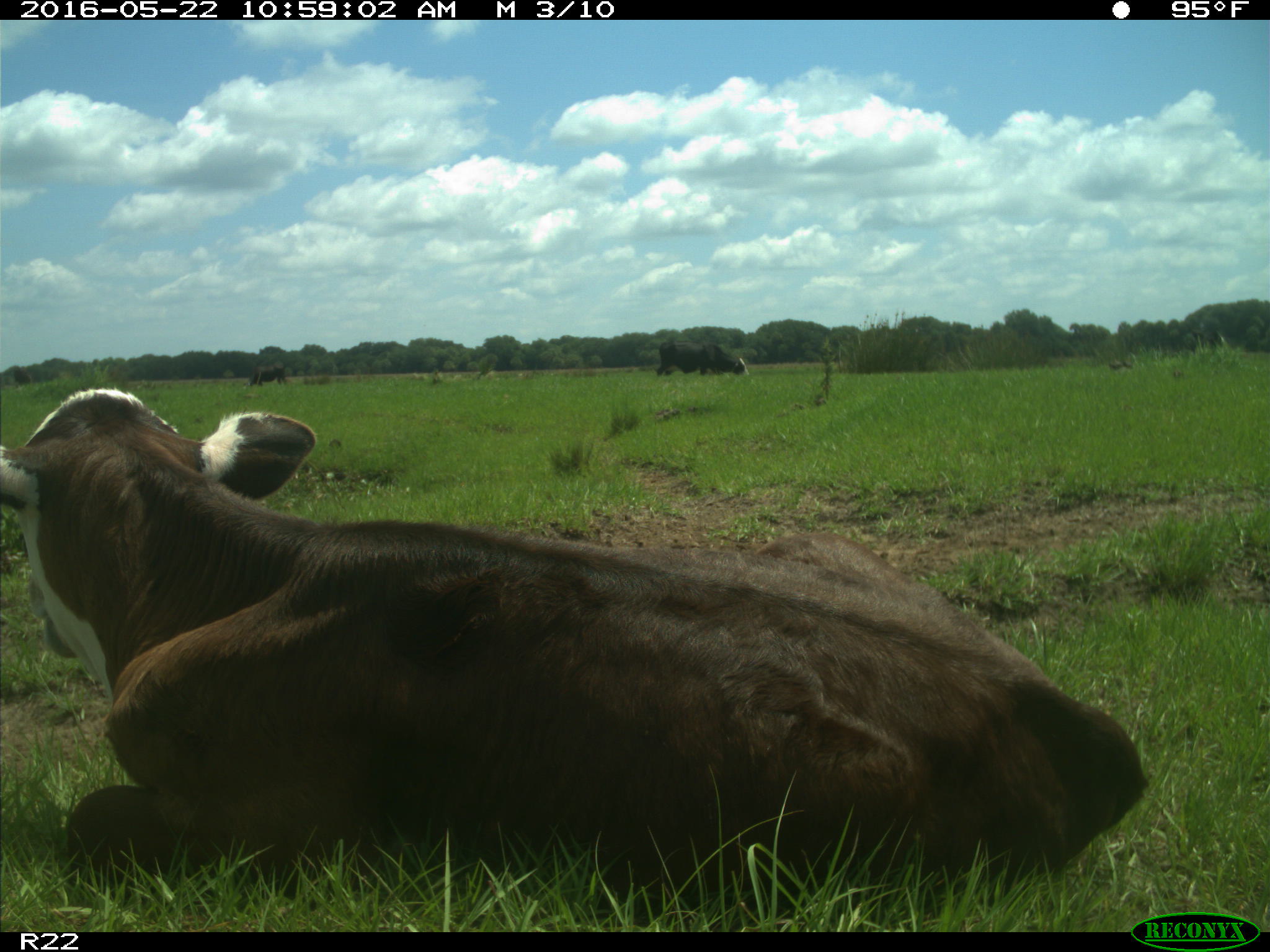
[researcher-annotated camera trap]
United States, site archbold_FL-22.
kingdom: Animalia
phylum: Chordata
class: Mammalia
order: Artiodactyla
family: Bovidae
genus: Bos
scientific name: Bos taurus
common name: domestic cow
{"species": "Bos taurus (domestic cow)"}